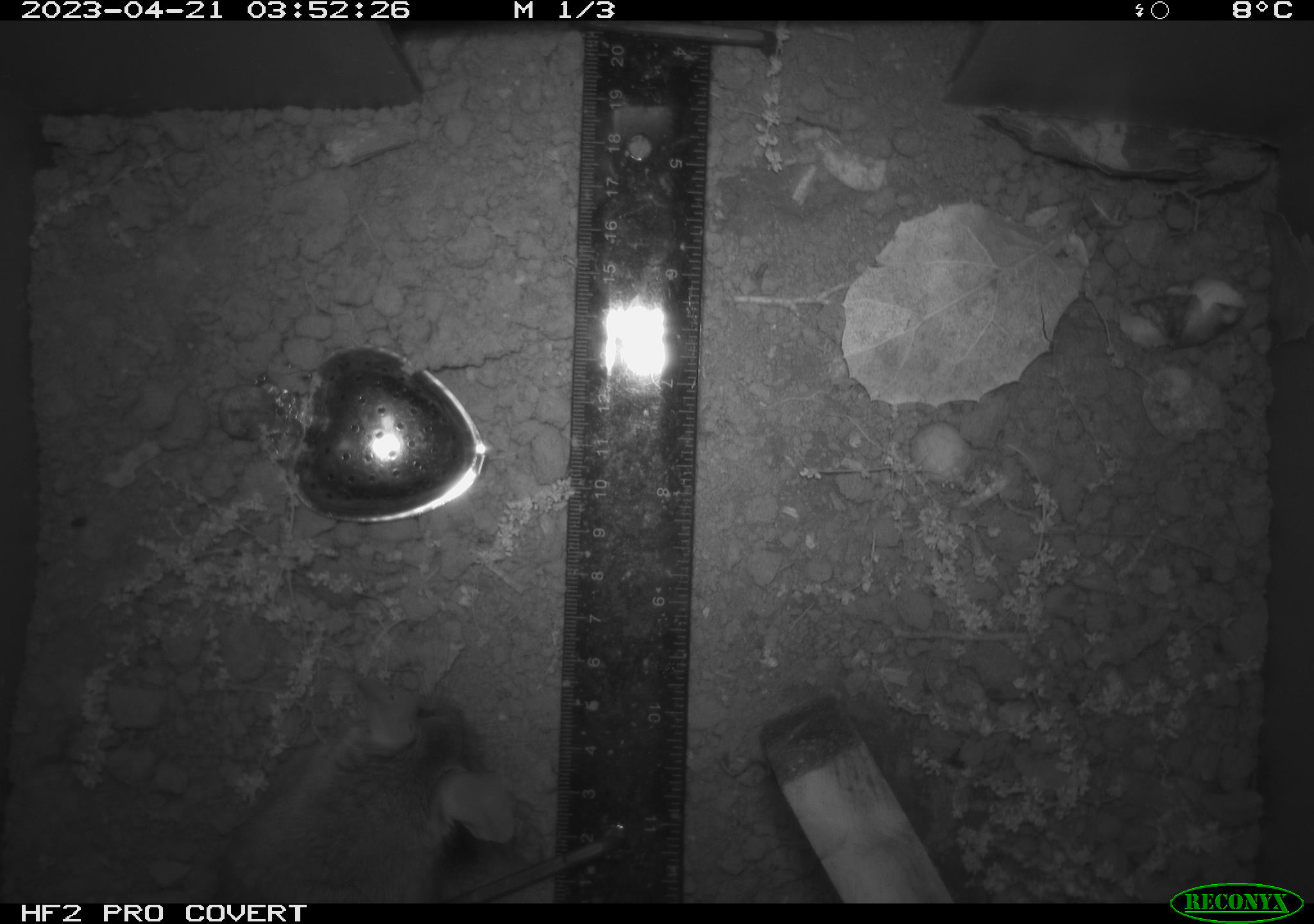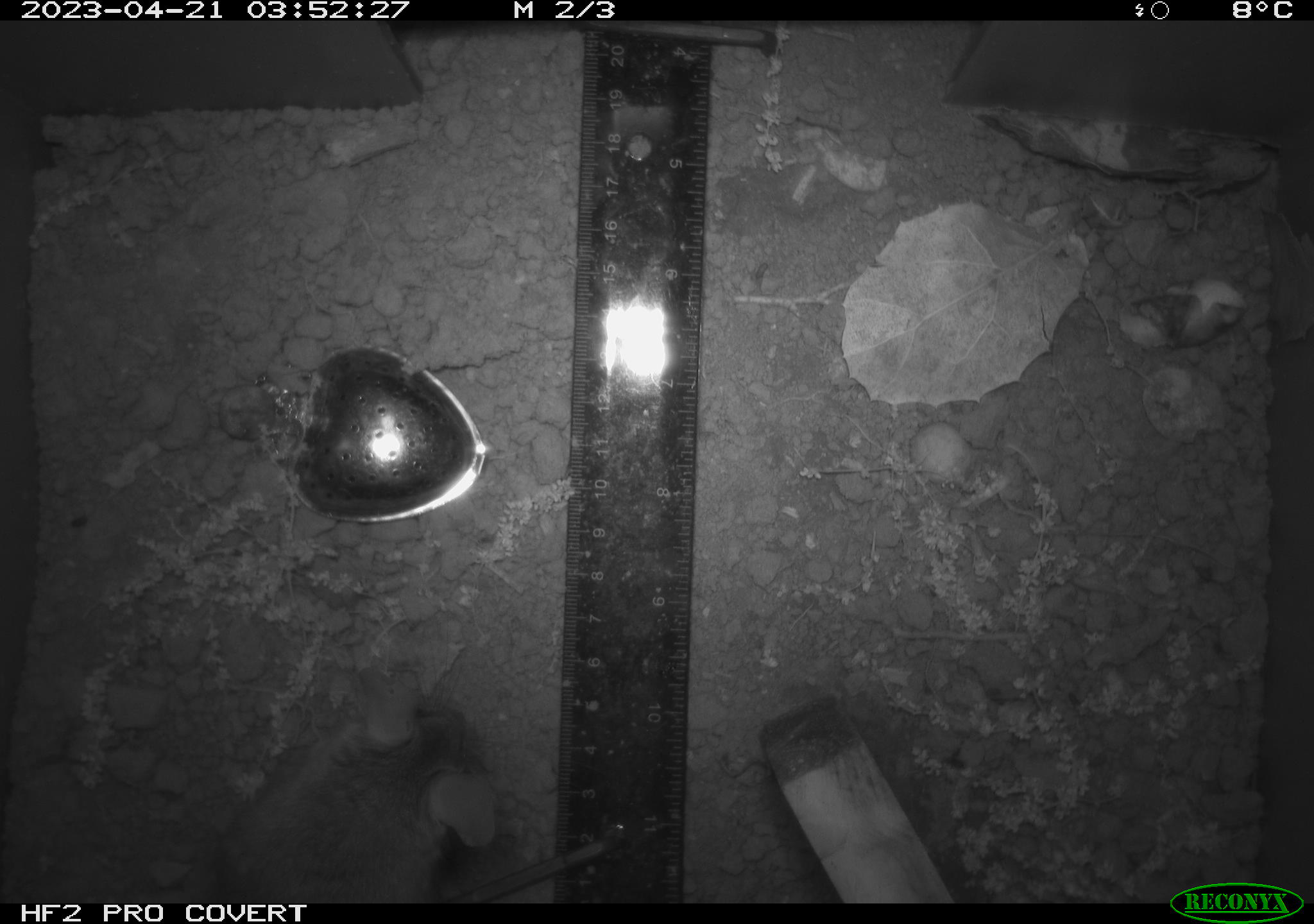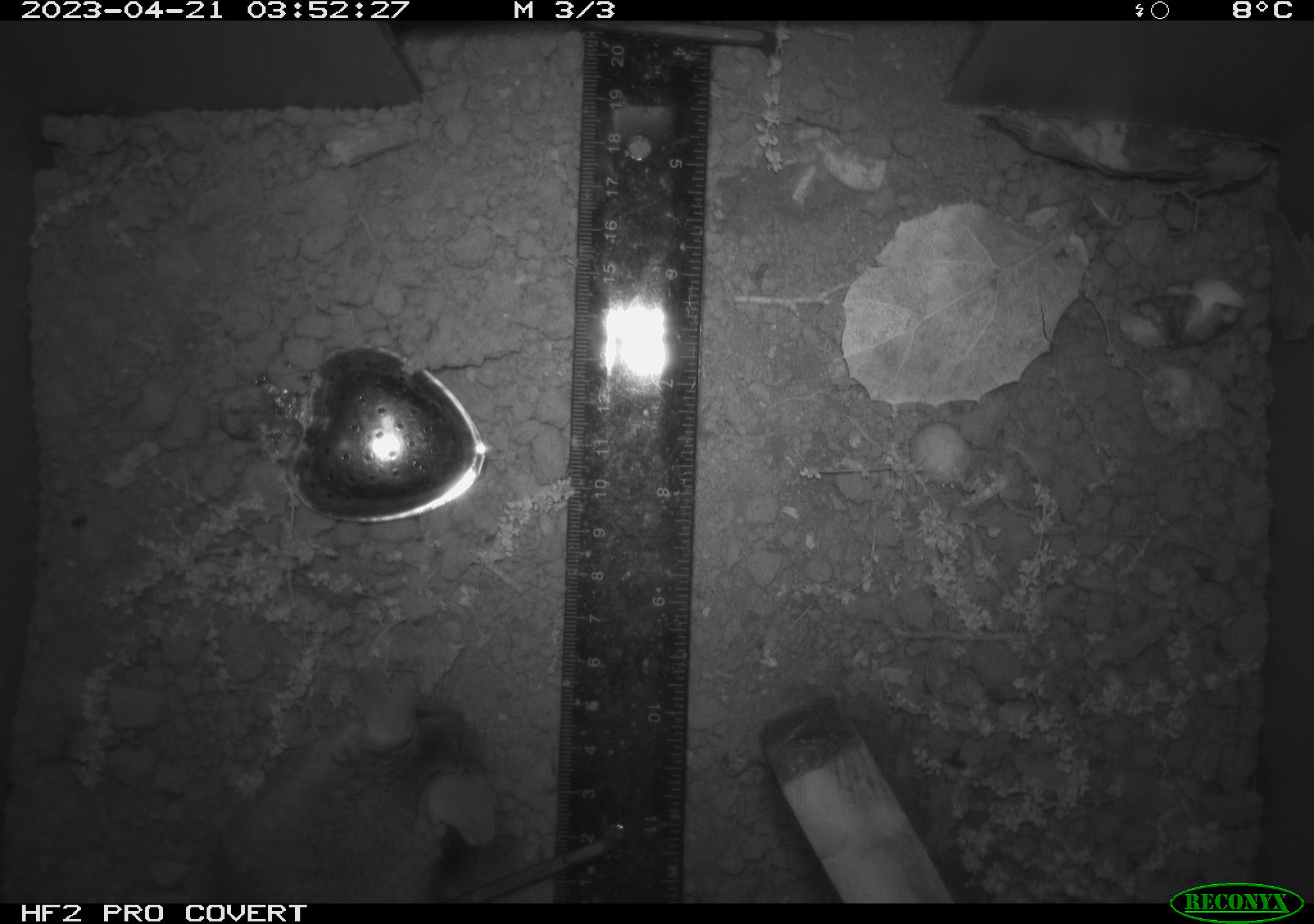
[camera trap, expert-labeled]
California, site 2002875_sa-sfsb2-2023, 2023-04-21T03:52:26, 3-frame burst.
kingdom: Animalia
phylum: Chordata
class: Mammalia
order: Rodentia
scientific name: Rodentia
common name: mouse species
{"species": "mouse species (Rodentia)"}